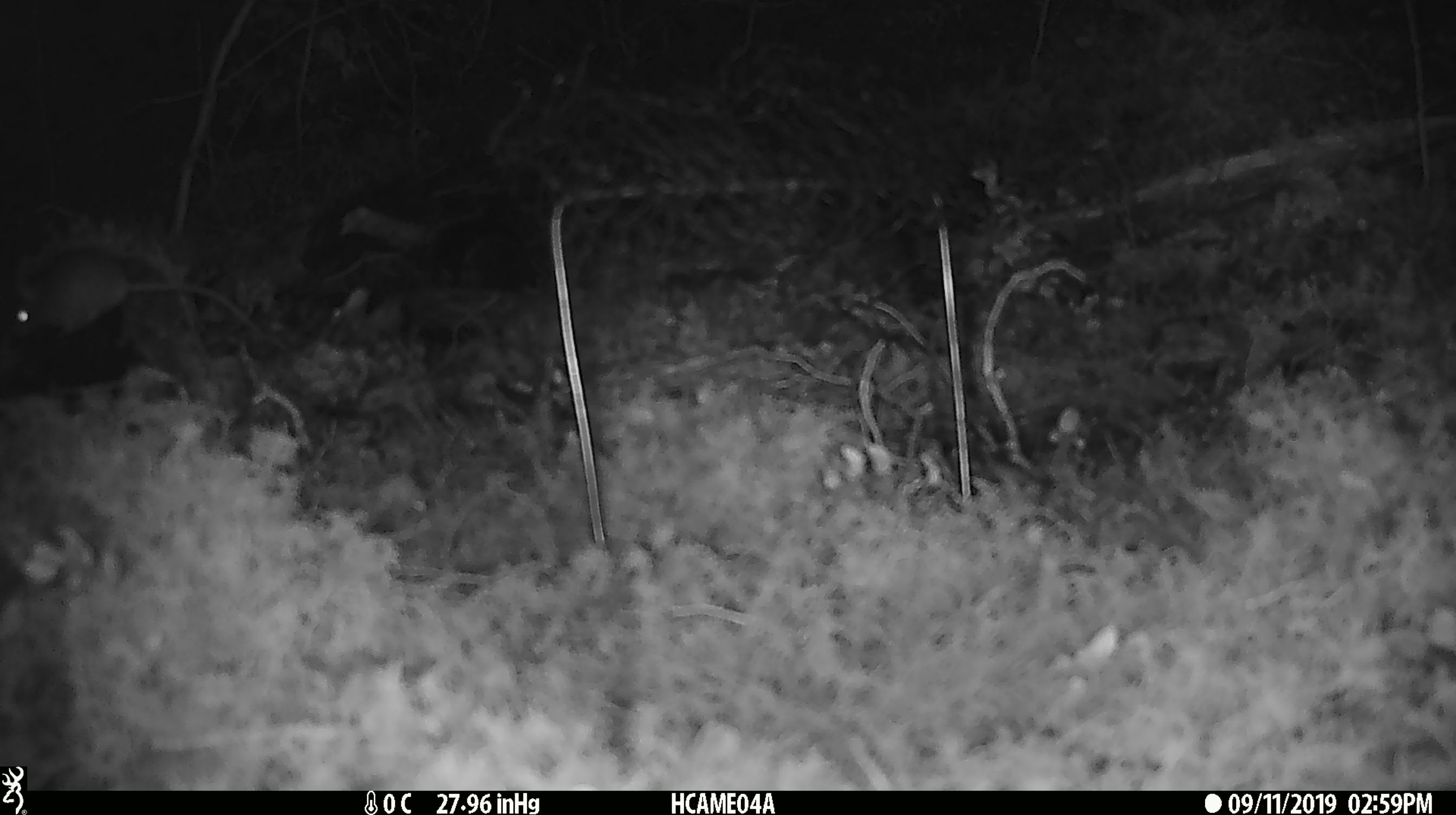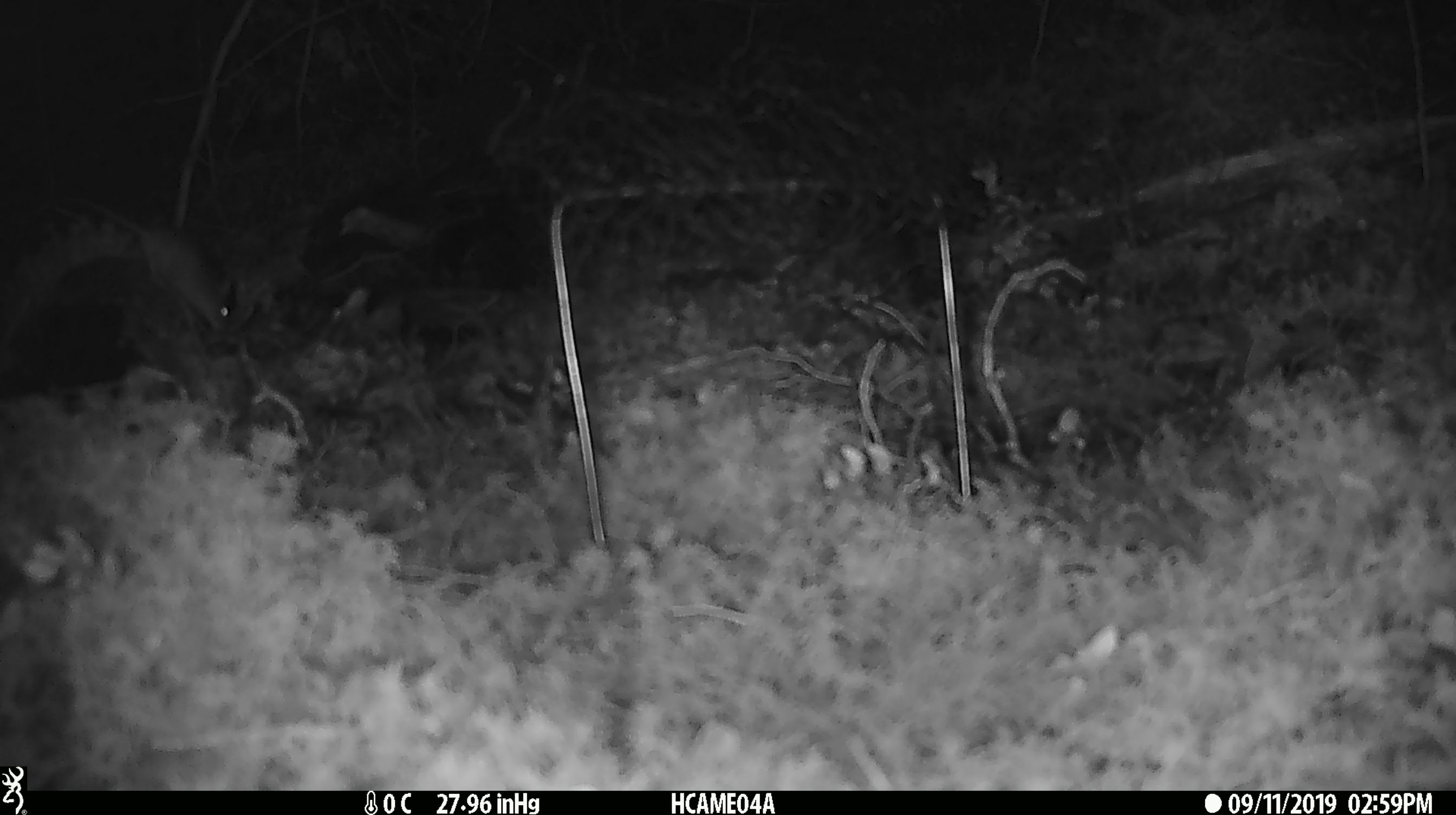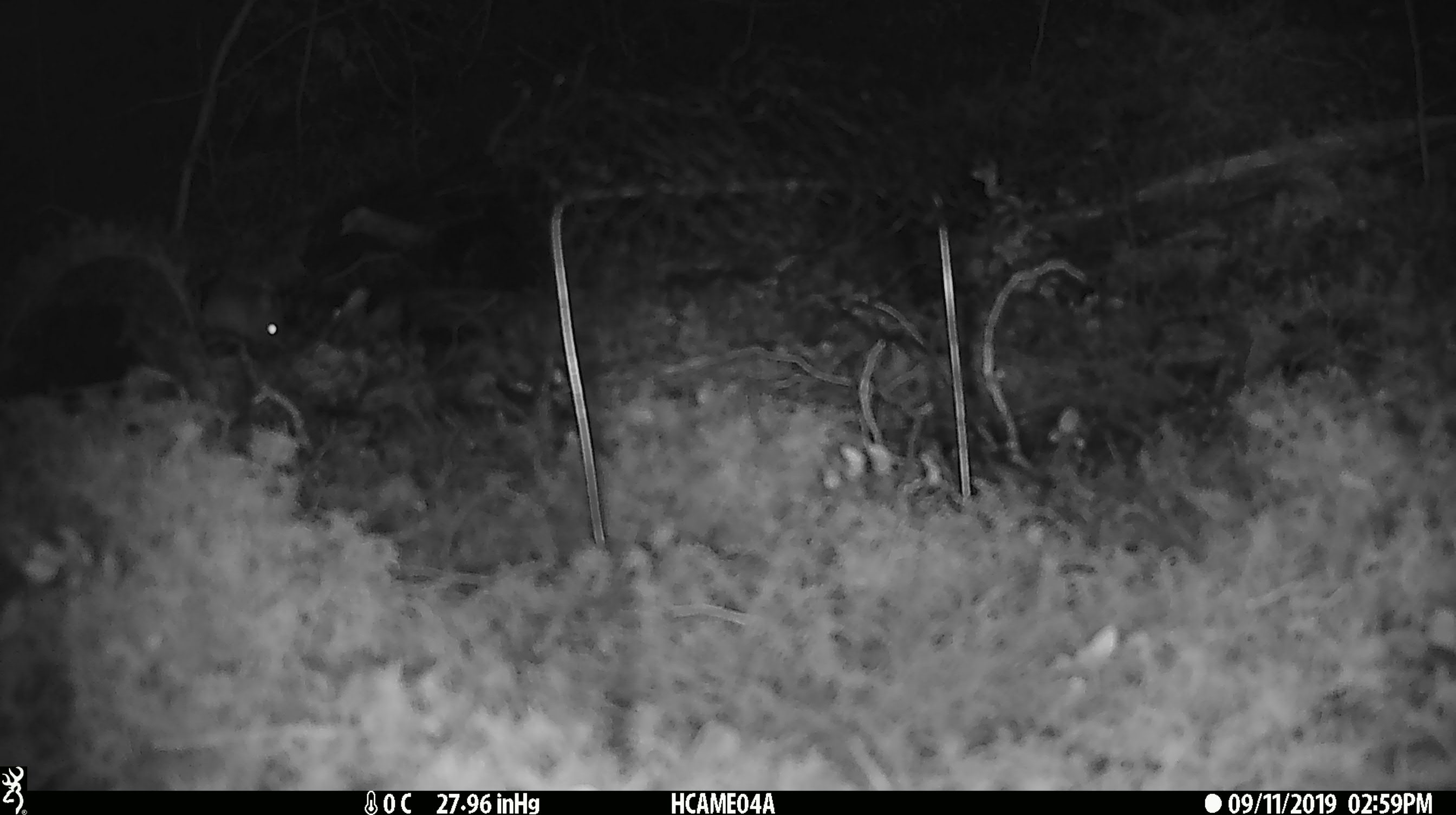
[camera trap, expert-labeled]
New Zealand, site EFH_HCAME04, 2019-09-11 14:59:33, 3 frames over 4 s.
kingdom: Animalia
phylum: Chordata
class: Mammalia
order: Rodentia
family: Muridae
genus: Mus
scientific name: Mus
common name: mouse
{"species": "mouse (Mus)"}